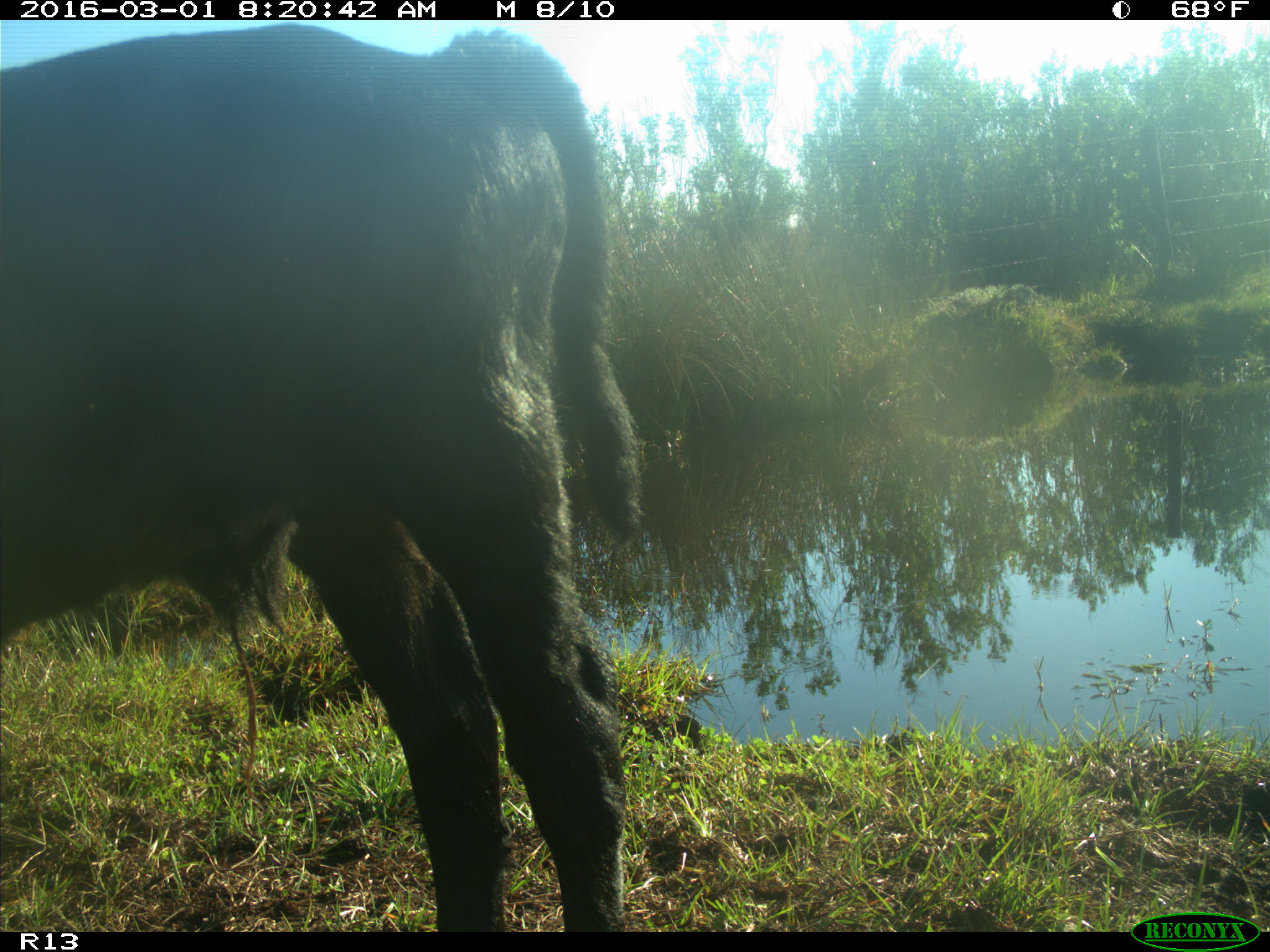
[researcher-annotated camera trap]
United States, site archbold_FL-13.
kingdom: Animalia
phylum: Chordata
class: Mammalia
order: Artiodactyla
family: Bovidae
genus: Bos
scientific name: Bos taurus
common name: domestic cow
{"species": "Bos taurus (domestic cow)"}